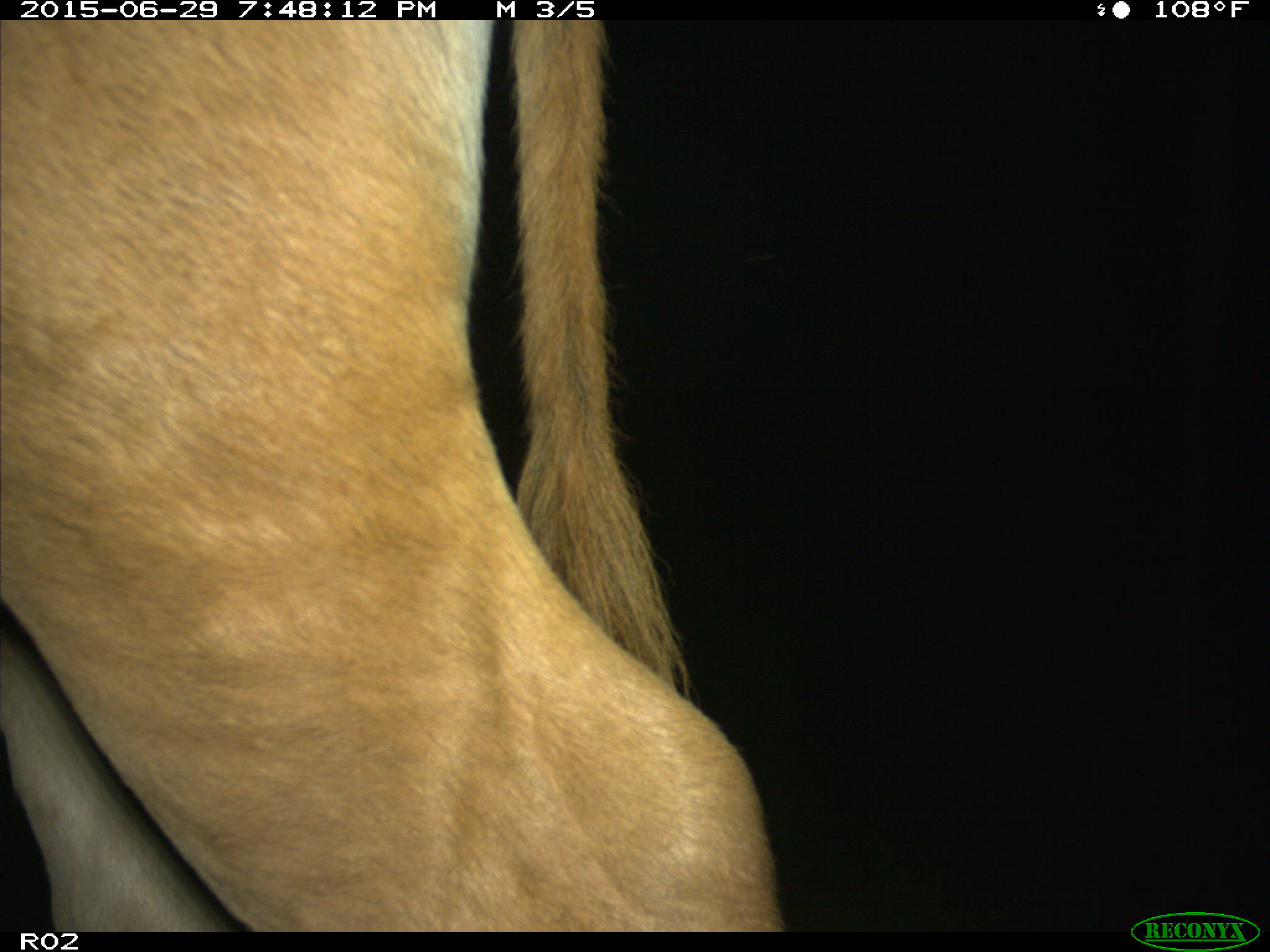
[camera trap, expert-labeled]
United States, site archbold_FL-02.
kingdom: Animalia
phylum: Chordata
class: Mammalia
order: Artiodactyla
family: Bovidae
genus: Bos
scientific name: Bos taurus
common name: domestic cow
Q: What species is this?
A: Bos taurus (domestic cow).